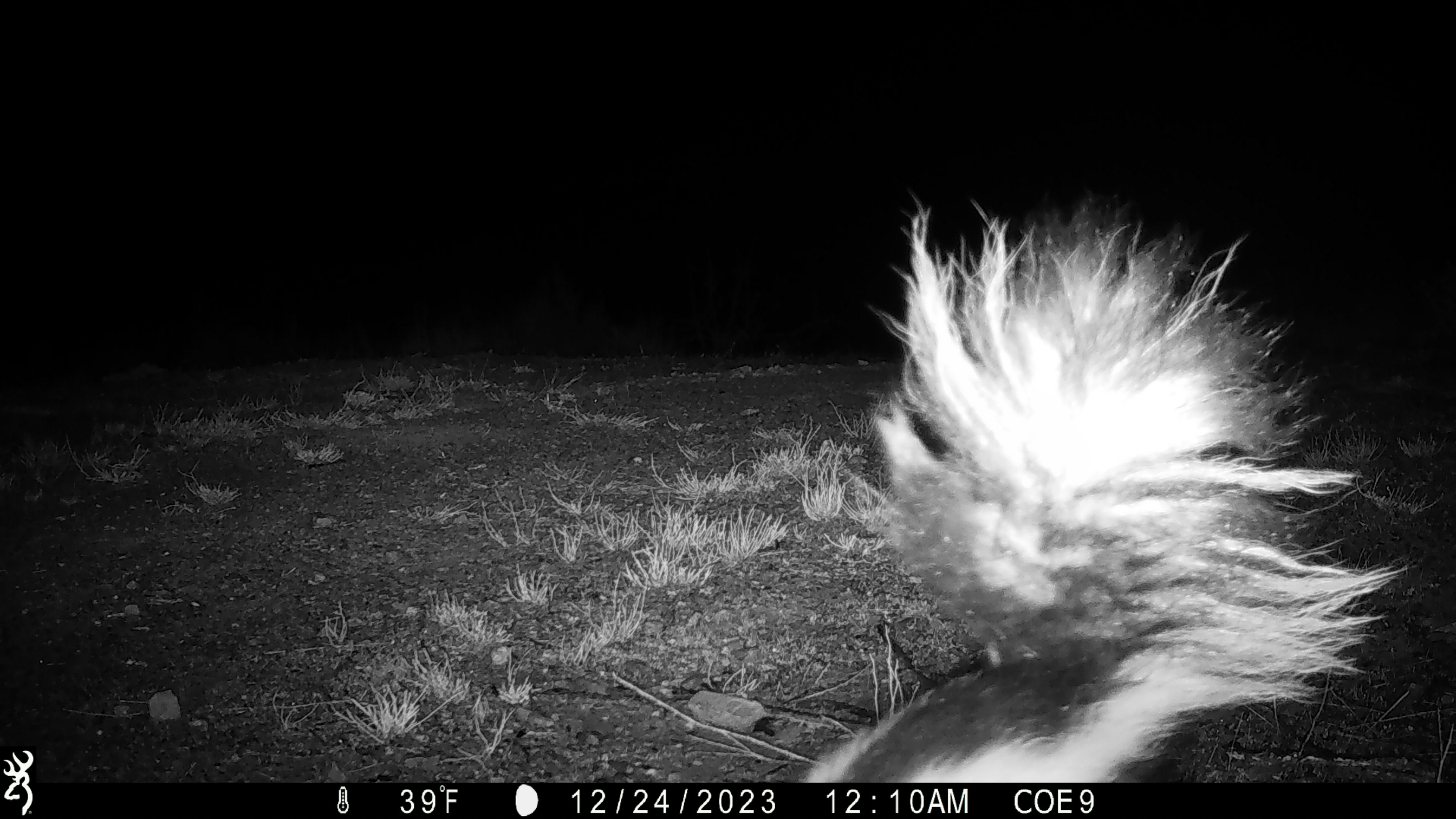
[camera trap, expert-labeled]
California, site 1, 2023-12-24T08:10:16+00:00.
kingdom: Animalia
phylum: Chordata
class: Mammalia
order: Carnivora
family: Canidae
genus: Urocyon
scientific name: Urocyon cinereoargenteus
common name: gray fox